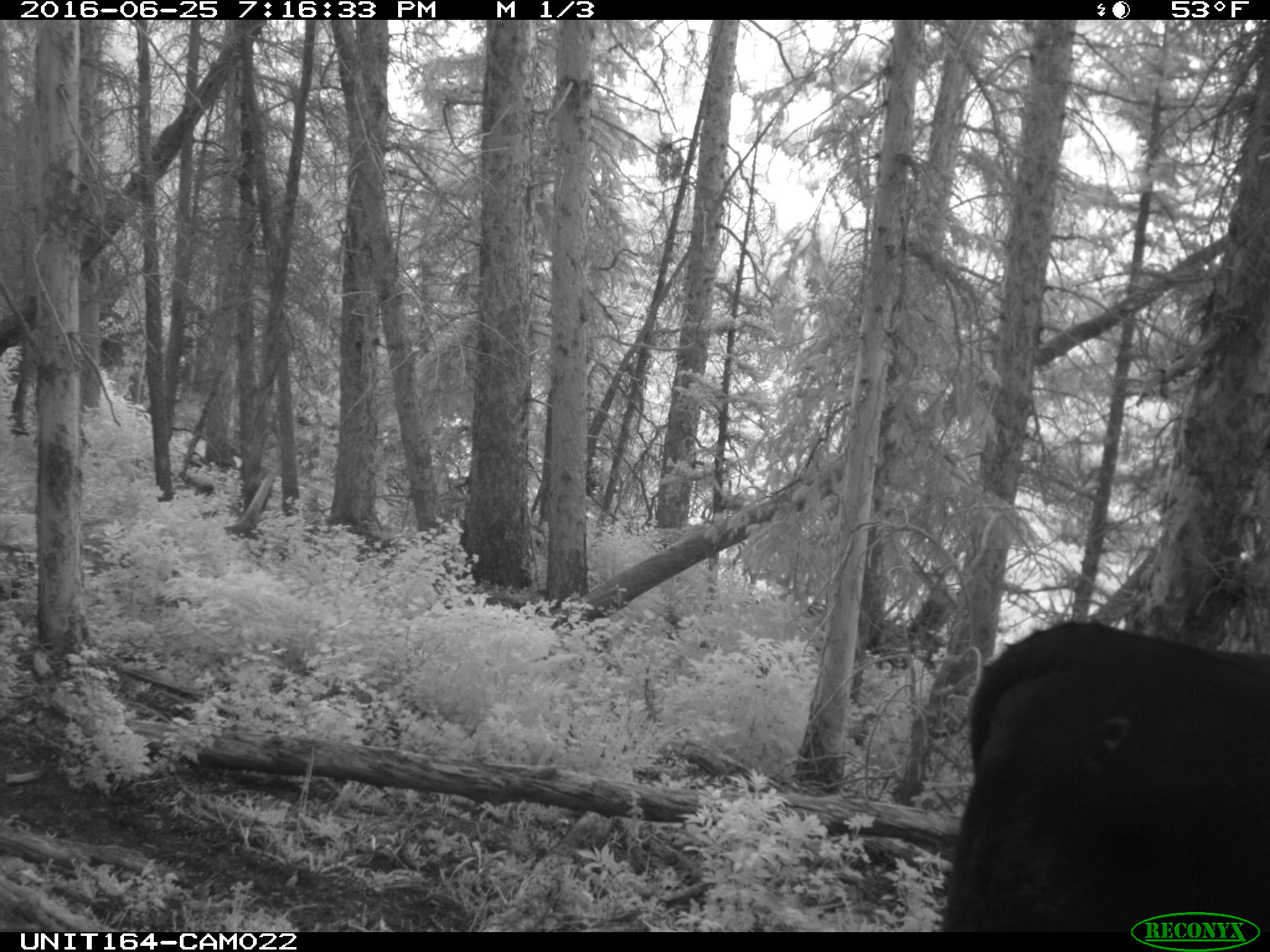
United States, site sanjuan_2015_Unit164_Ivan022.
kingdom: Animalia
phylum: Chordata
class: Mammalia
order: Artiodactyla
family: Bovidae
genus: Bos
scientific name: Bos taurus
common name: domestic cow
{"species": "Bos taurus (domestic cow)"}